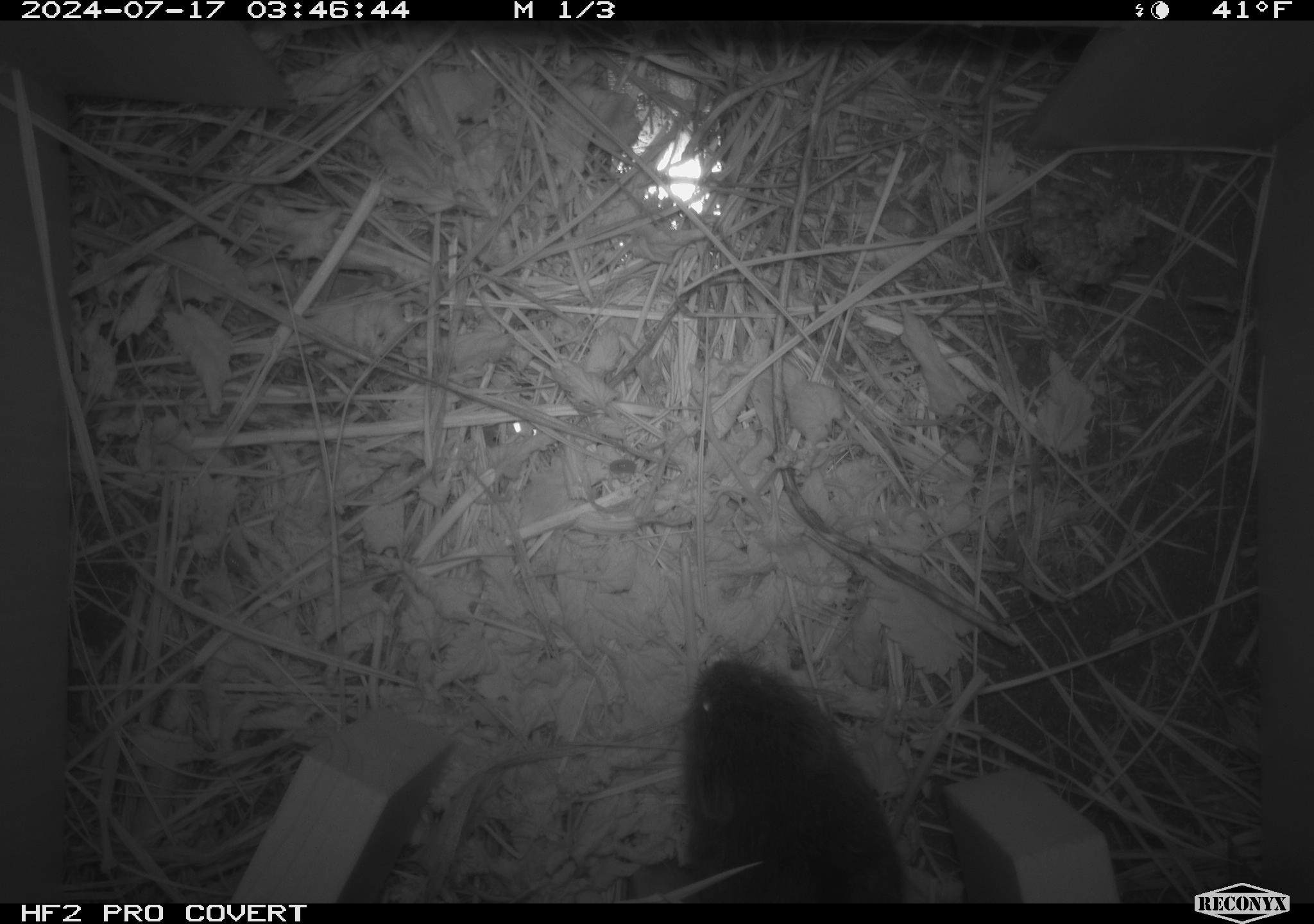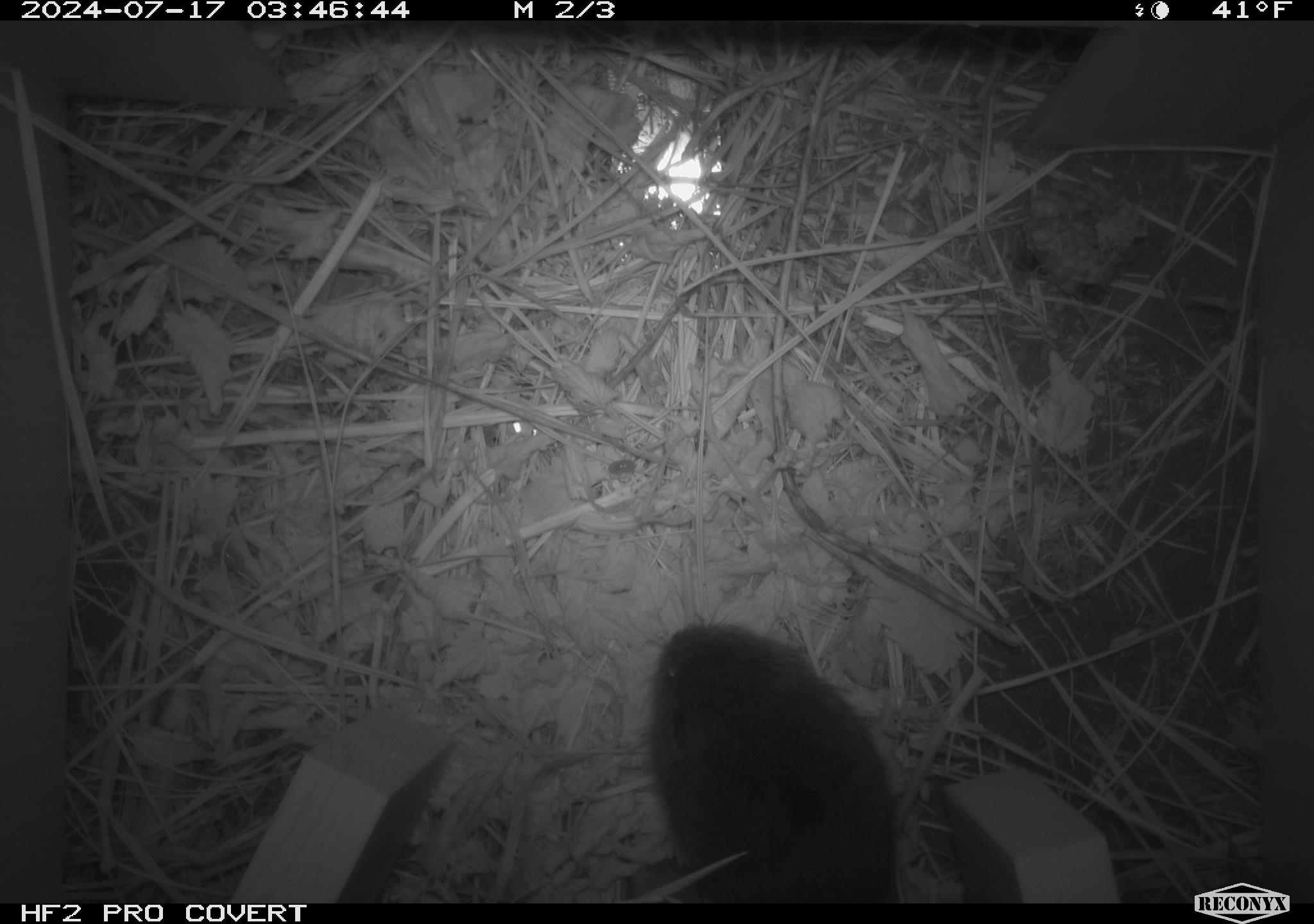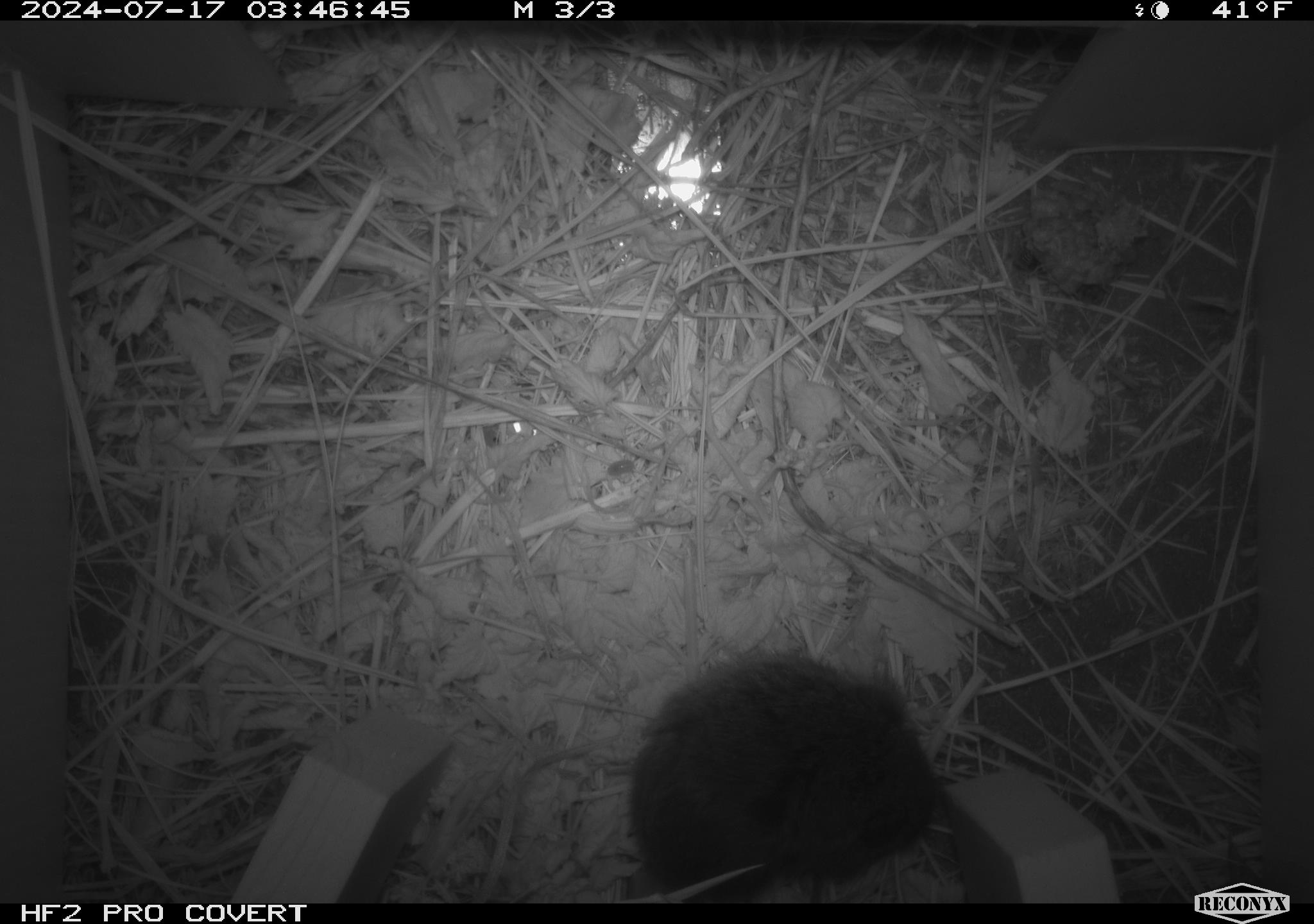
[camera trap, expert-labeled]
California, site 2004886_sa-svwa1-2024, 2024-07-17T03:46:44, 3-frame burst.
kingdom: Animalia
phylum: Chordata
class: Mammalia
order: Rodentia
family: Cricetidae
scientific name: Arvicolinae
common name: voles, lemmings, and muskrats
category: arvicolinae subfamily